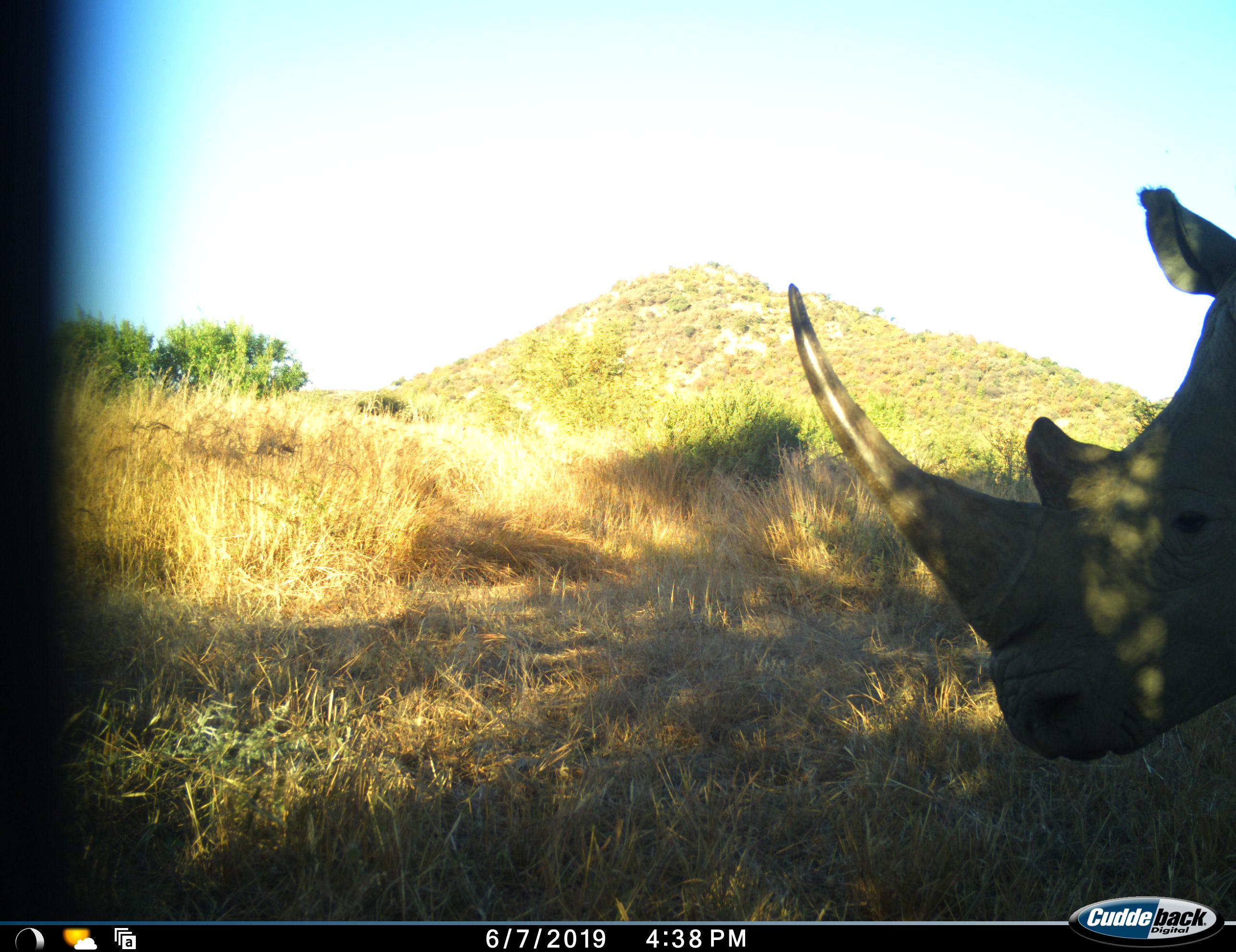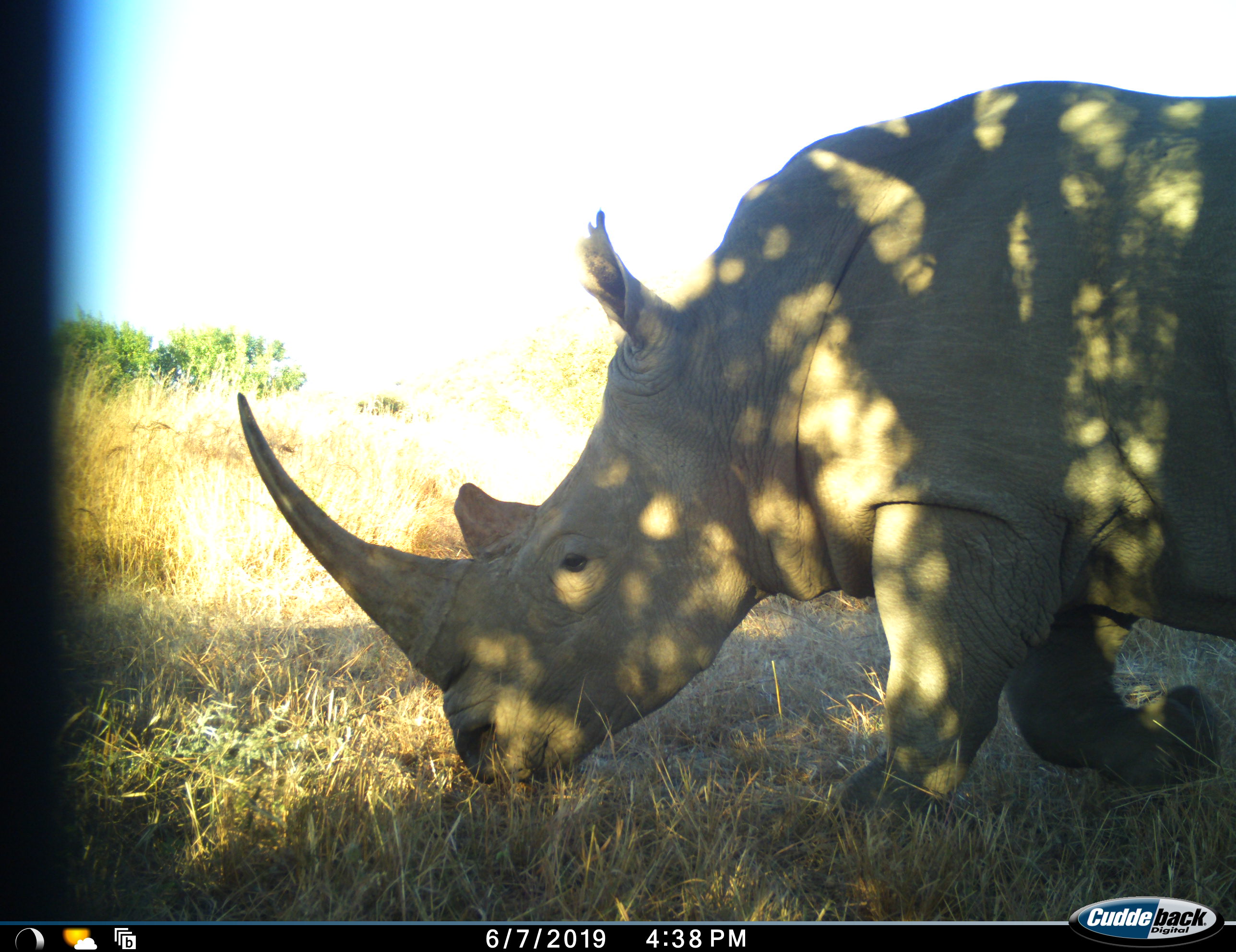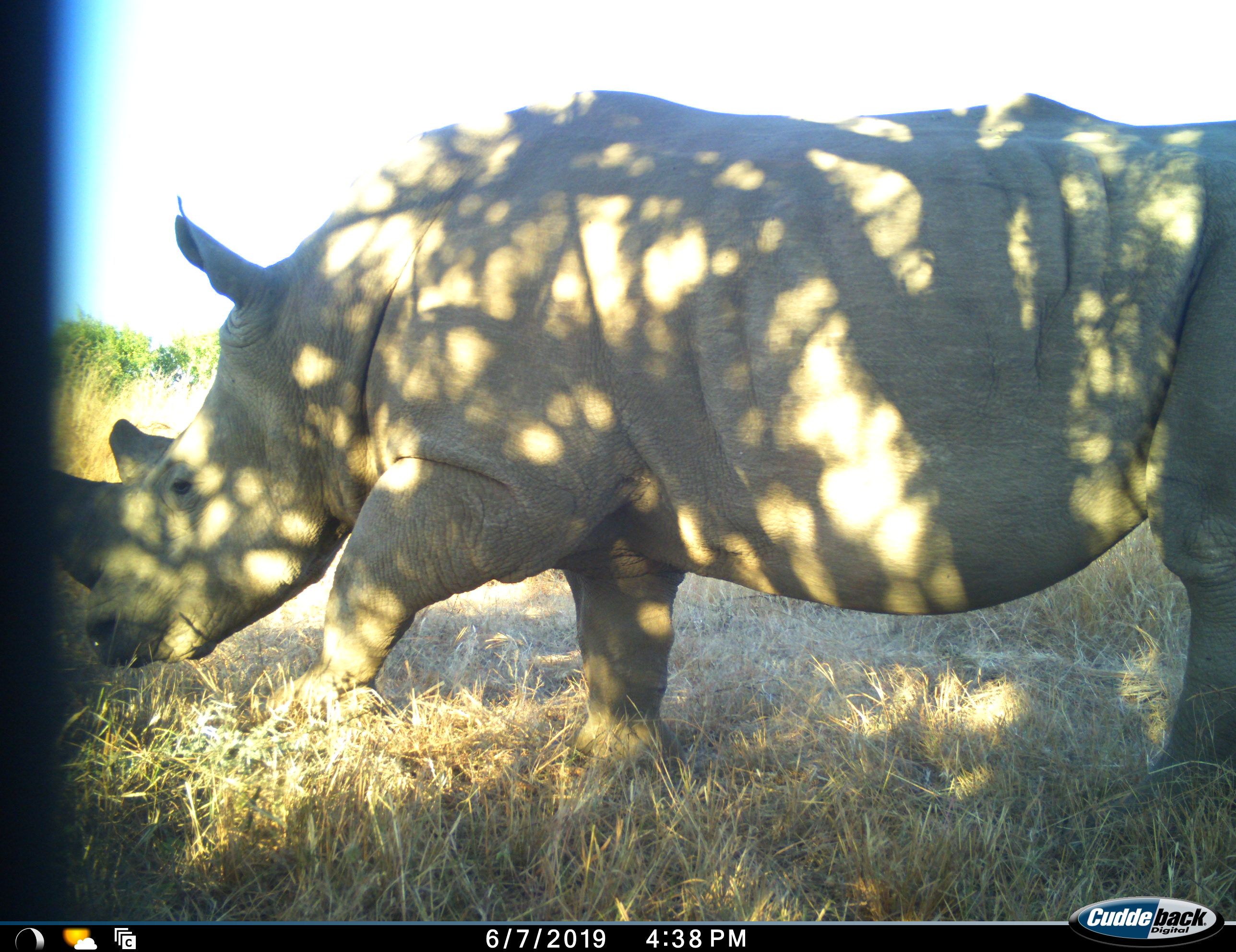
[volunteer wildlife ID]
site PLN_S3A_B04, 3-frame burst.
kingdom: Animalia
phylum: Chordata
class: Mammalia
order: Perissodactyla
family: Rhinocerotidae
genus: Ceratotherium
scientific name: Ceratotherium simum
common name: white rhinoceros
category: rhinoceroswhite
Rhinoceroswhite (white rhinoceros) (Ceratotherium simum), count 1. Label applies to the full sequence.